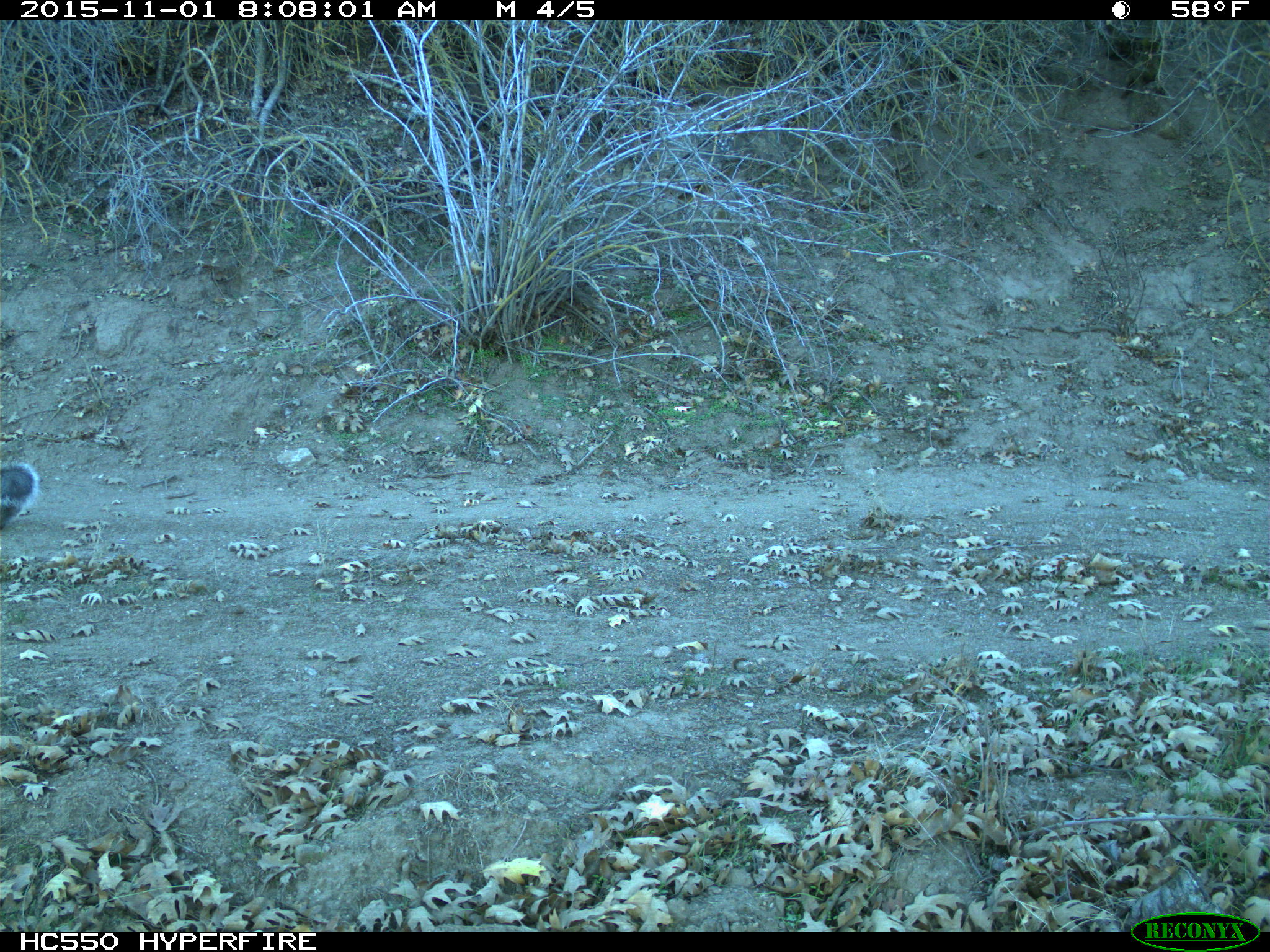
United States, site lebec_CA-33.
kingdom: Animalia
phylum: Chordata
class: Mammalia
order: Rodentia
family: Sciuridae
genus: Sciurus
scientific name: Sciurus carolinensis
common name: eastern gray squirrel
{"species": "Sciurus carolinensis (eastern gray squirrel)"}